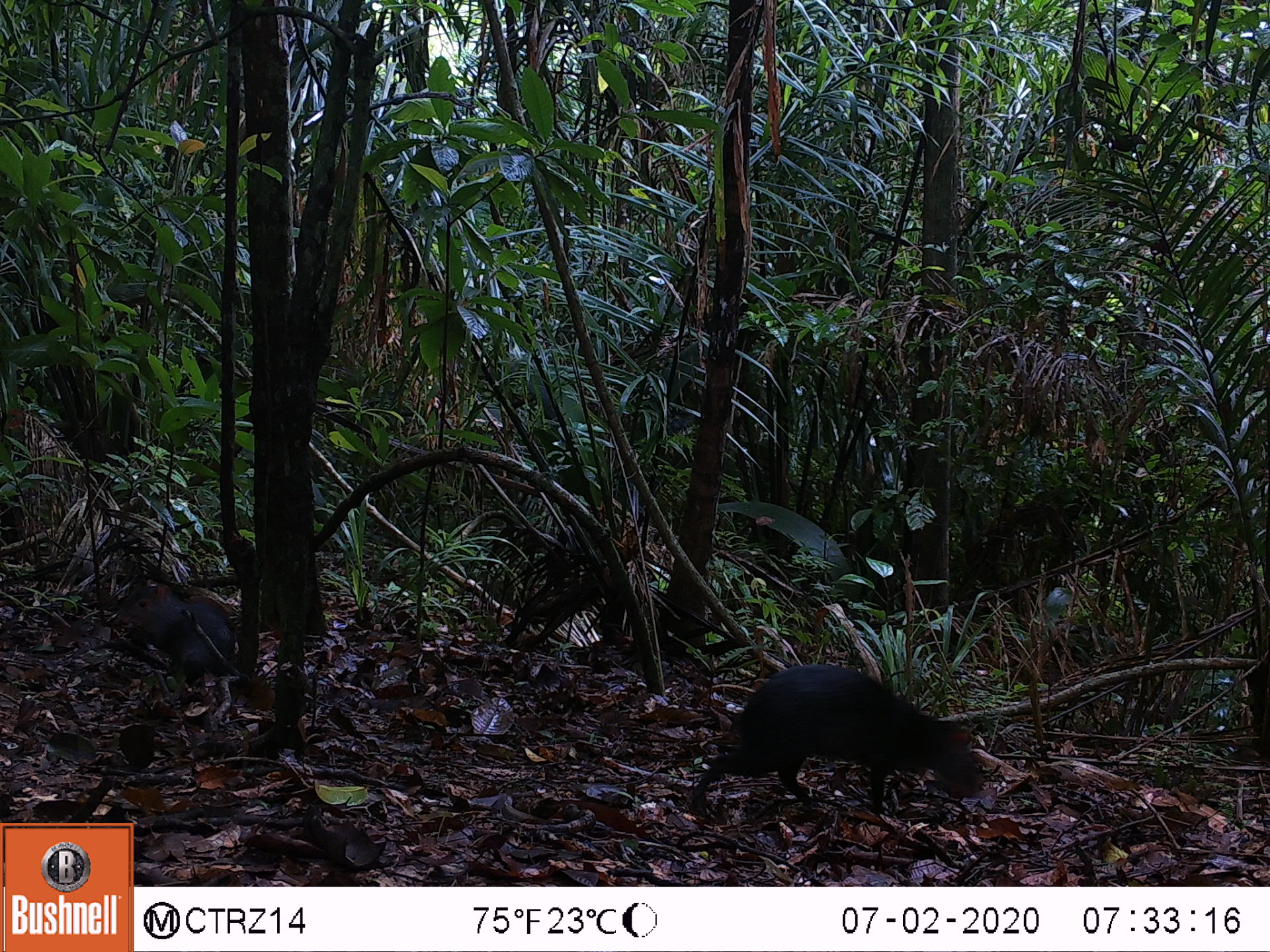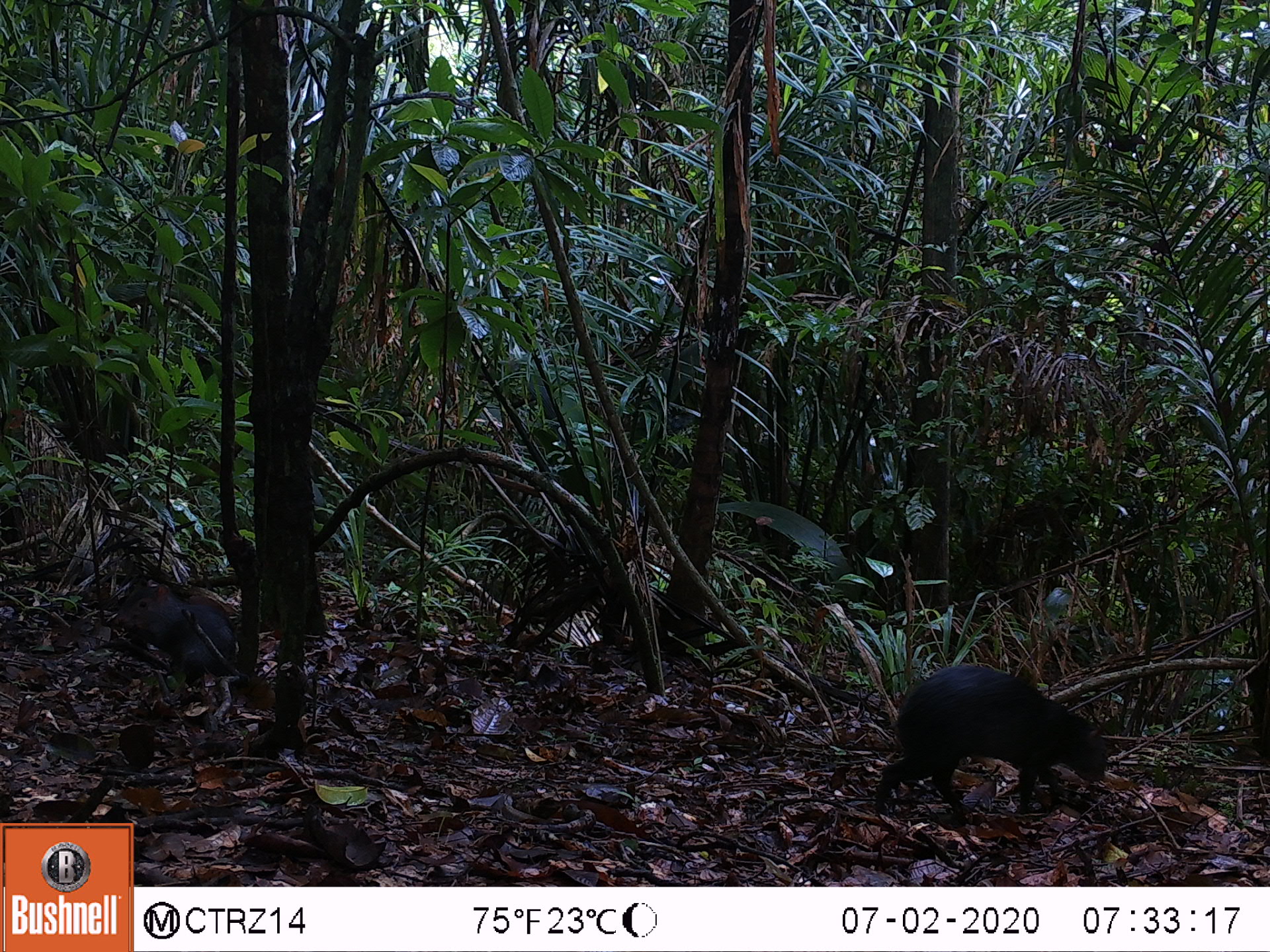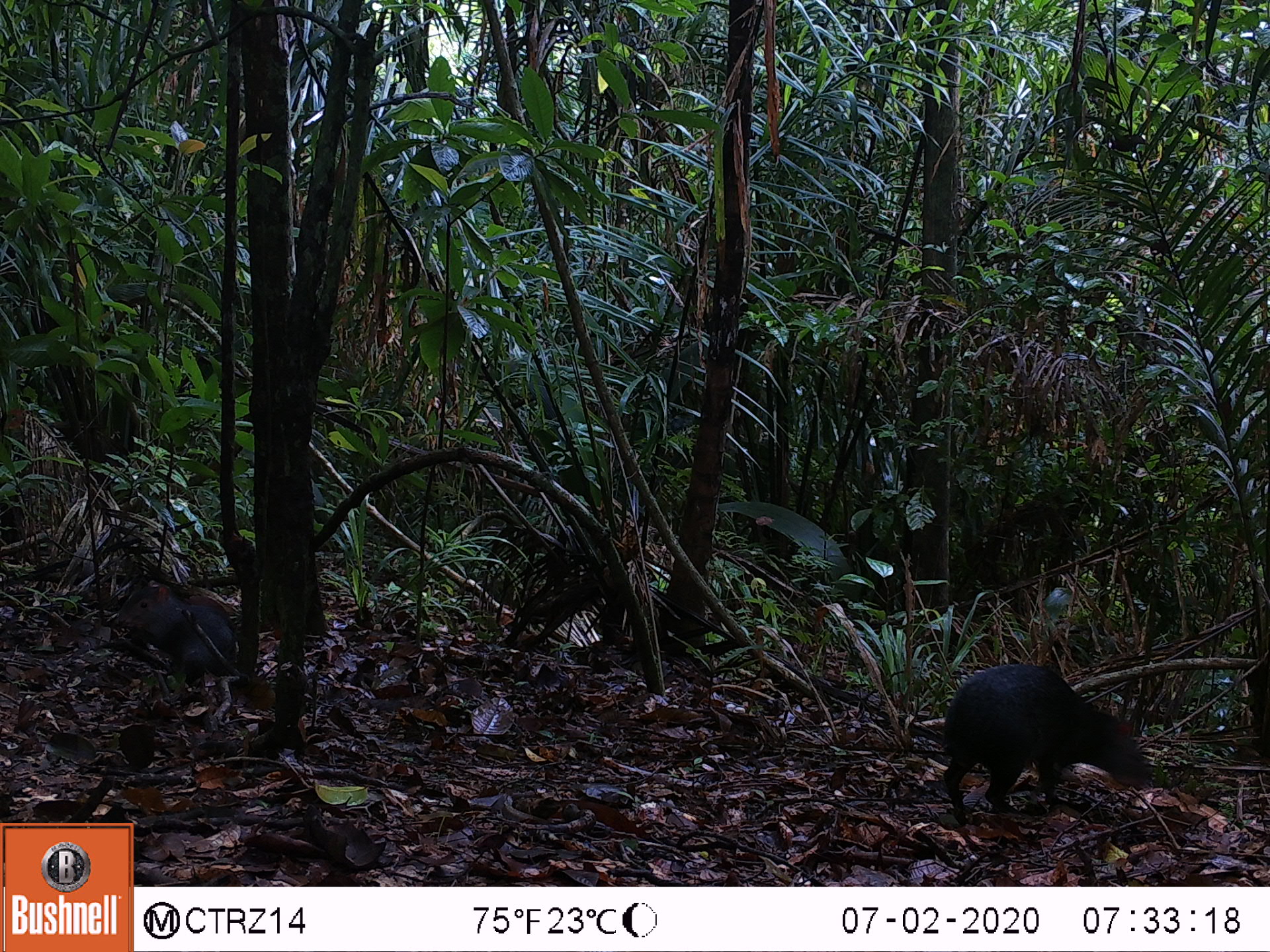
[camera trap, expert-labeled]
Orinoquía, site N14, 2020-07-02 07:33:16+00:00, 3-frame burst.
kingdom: Animalia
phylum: Chordata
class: Mammalia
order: Rodentia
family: Dasyproctidae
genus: Dasyprocta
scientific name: Dasyprocta fuliginosa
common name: black agouti